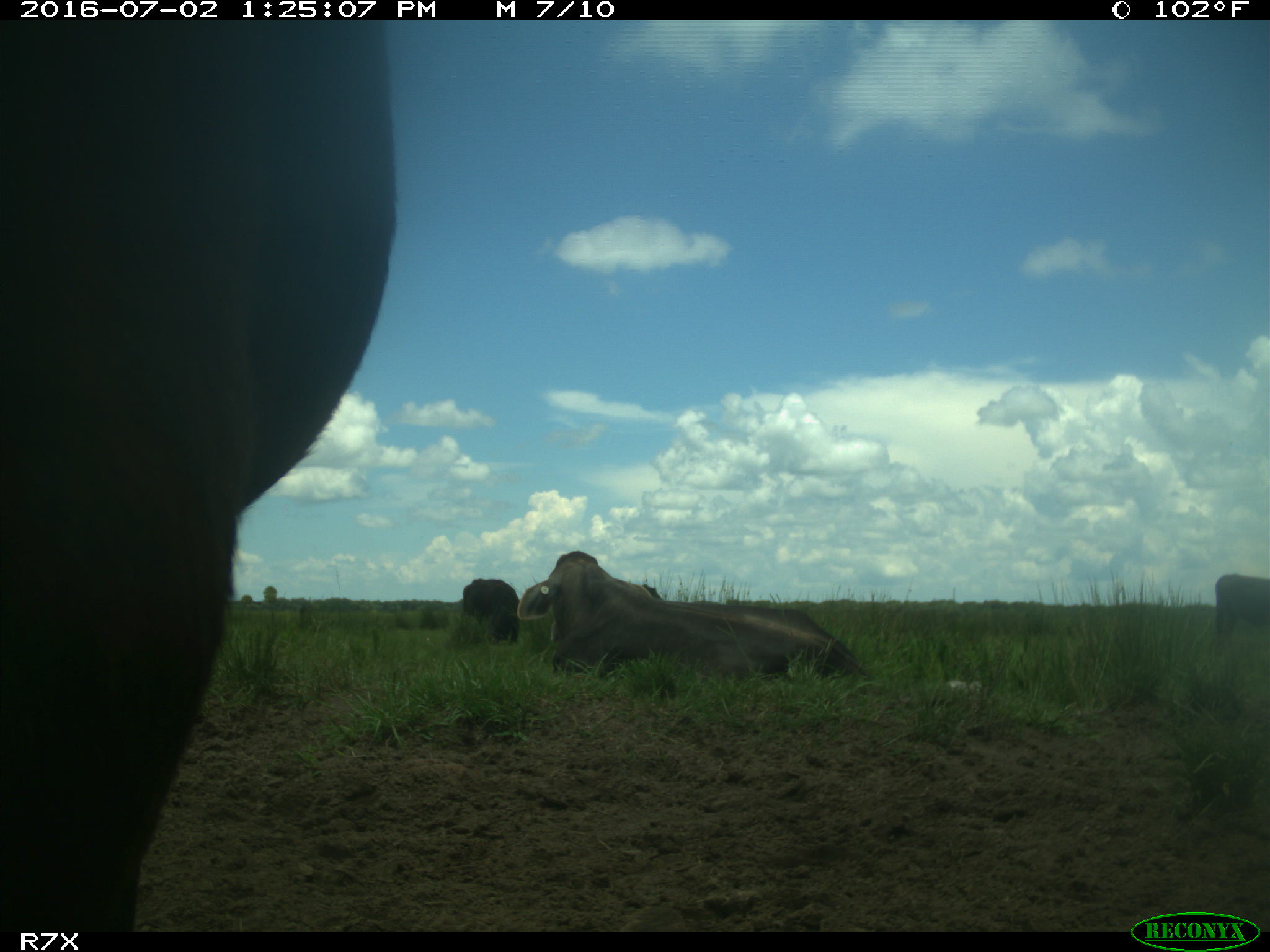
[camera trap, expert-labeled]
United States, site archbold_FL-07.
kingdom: Animalia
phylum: Chordata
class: Mammalia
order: Artiodactyla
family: Bovidae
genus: Bos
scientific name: Bos taurus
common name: domestic cow